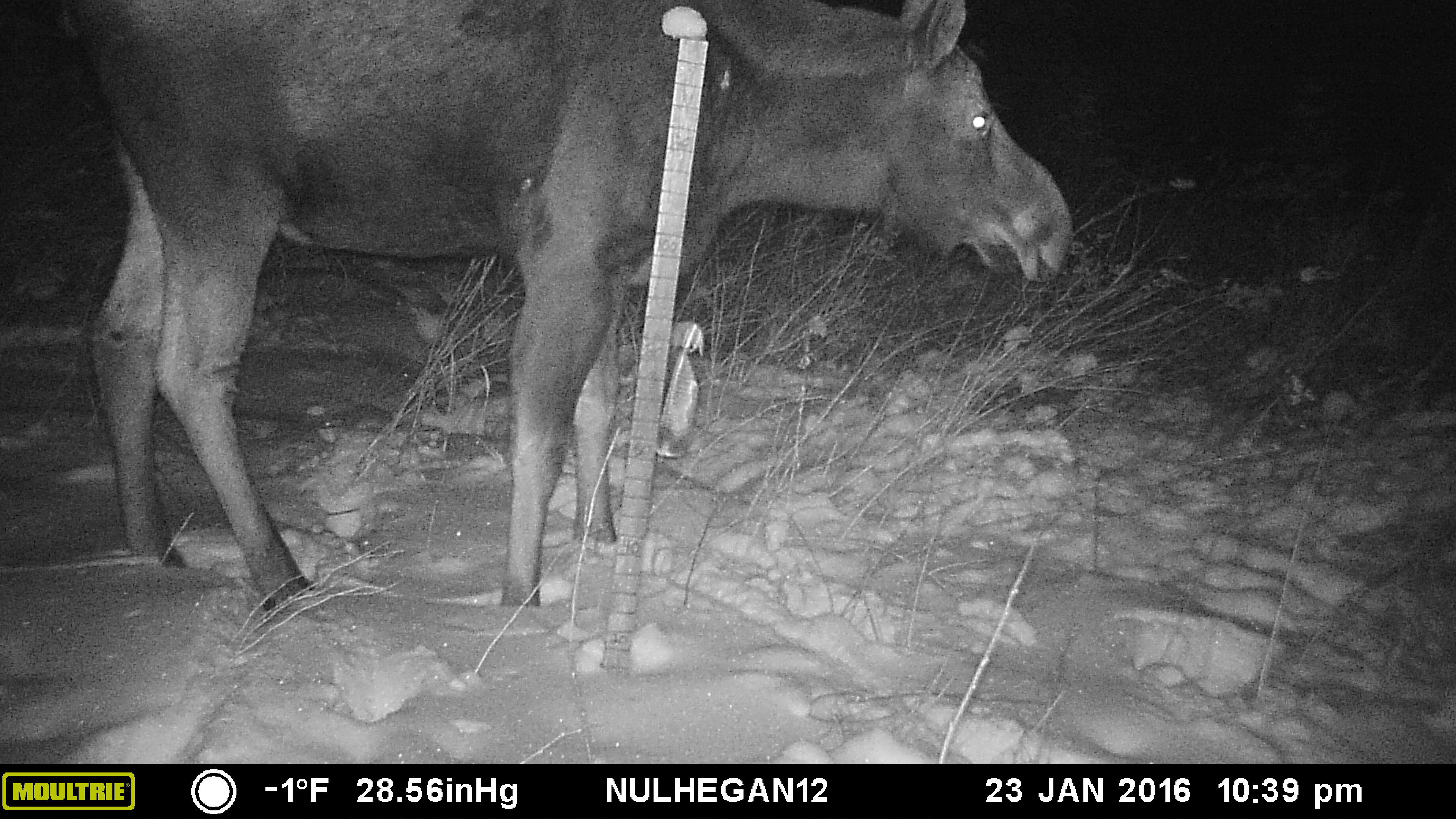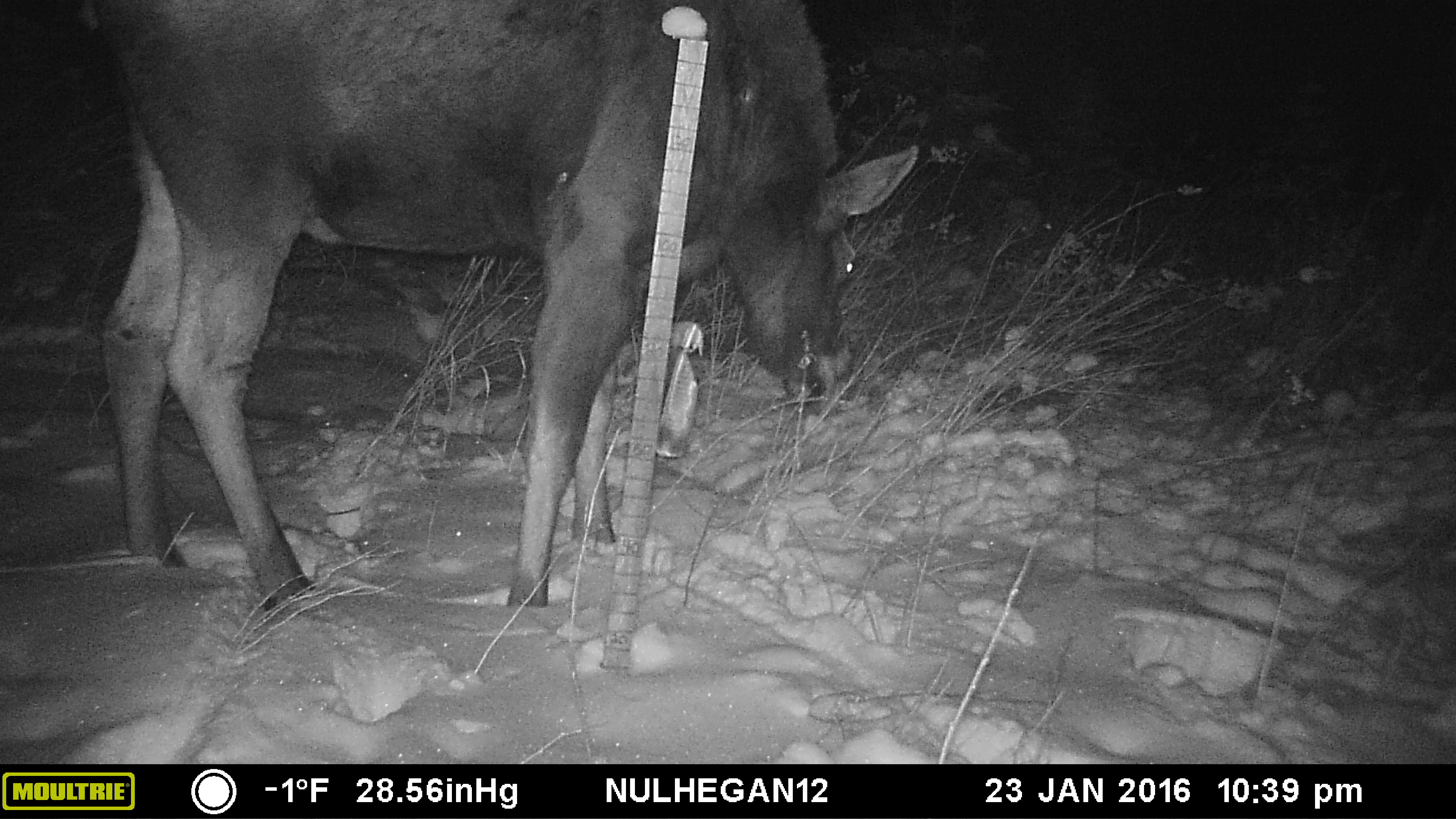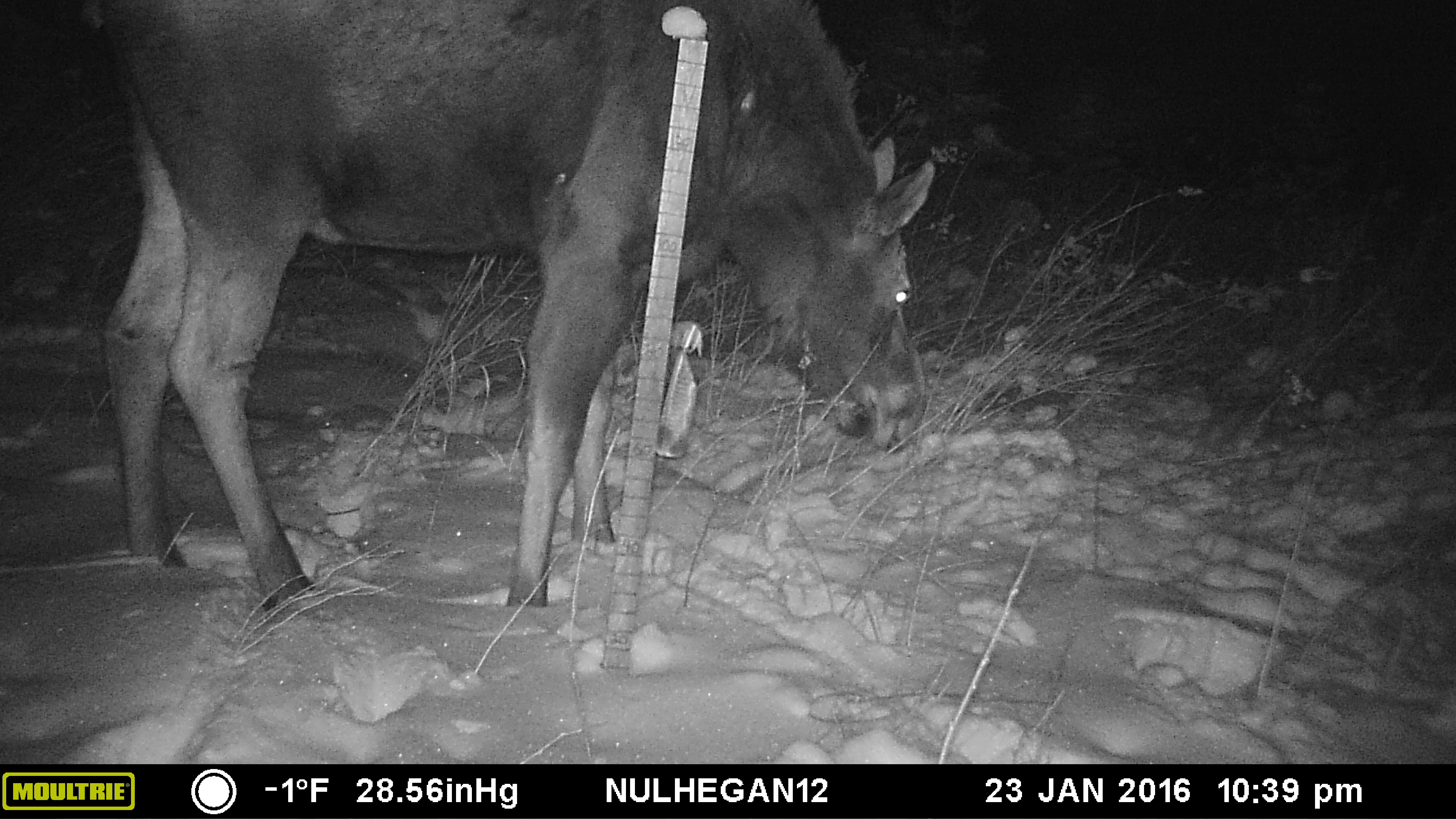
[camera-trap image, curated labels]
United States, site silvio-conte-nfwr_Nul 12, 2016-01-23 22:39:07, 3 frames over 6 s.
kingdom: Animalia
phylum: Chordata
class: Mammalia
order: Artiodactyla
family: Cervidae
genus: Alces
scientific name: Alces alces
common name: moose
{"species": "moose (Alces alces)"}